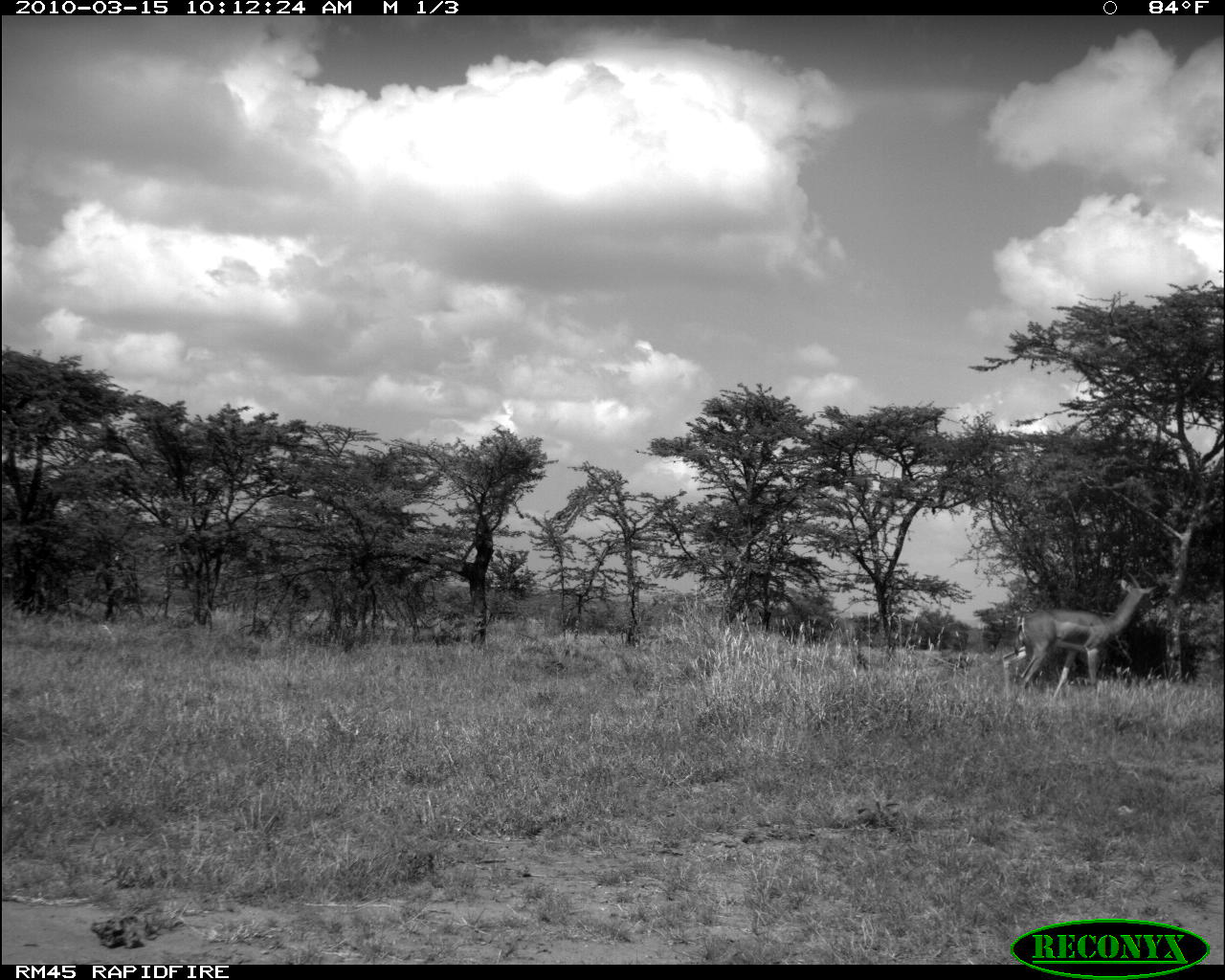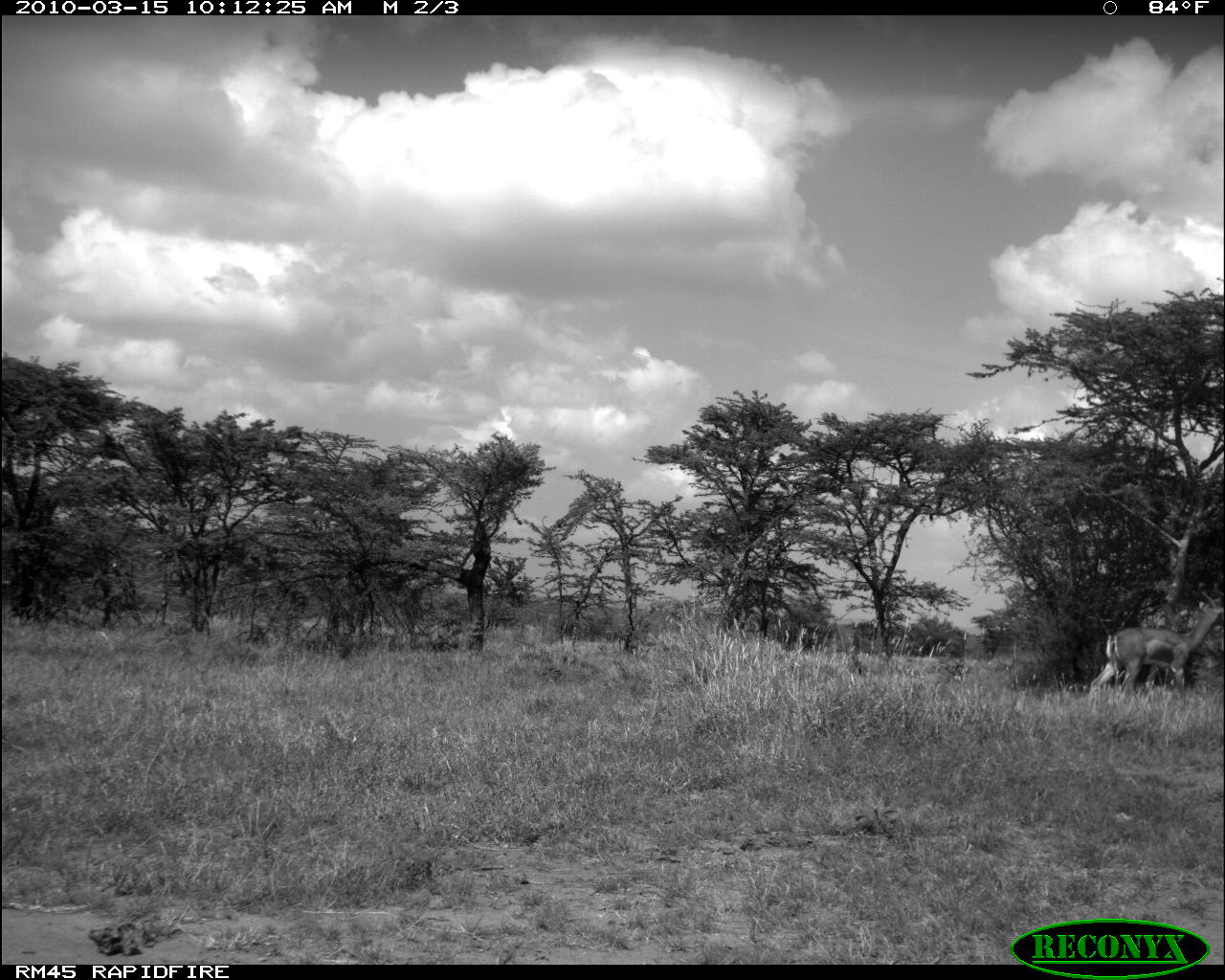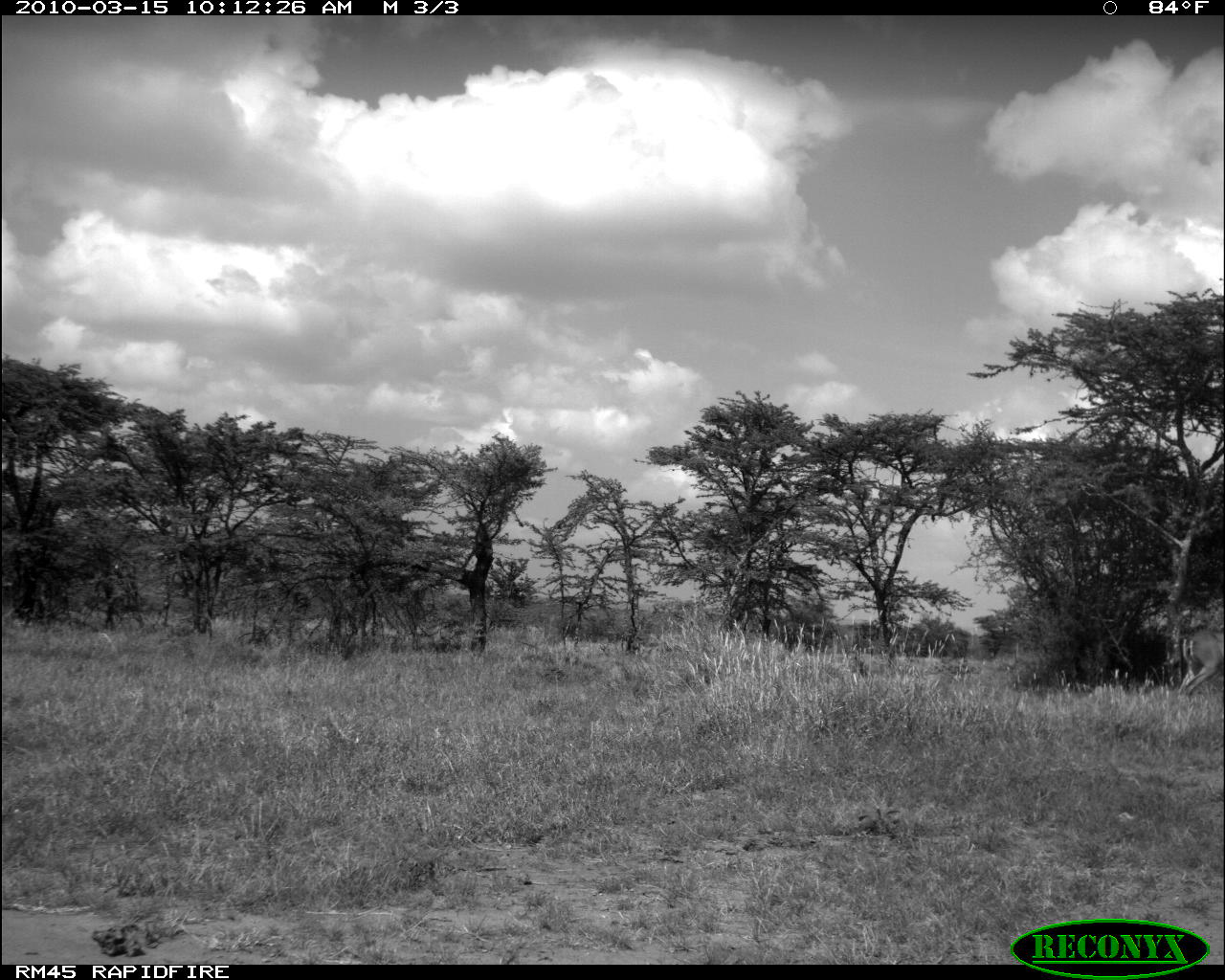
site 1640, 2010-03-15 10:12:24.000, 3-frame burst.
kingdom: Animalia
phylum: Chordata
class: Mammalia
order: Artiodactyla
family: Bovidae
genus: Litocranius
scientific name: Litocranius walleri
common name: gerenuk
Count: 1.